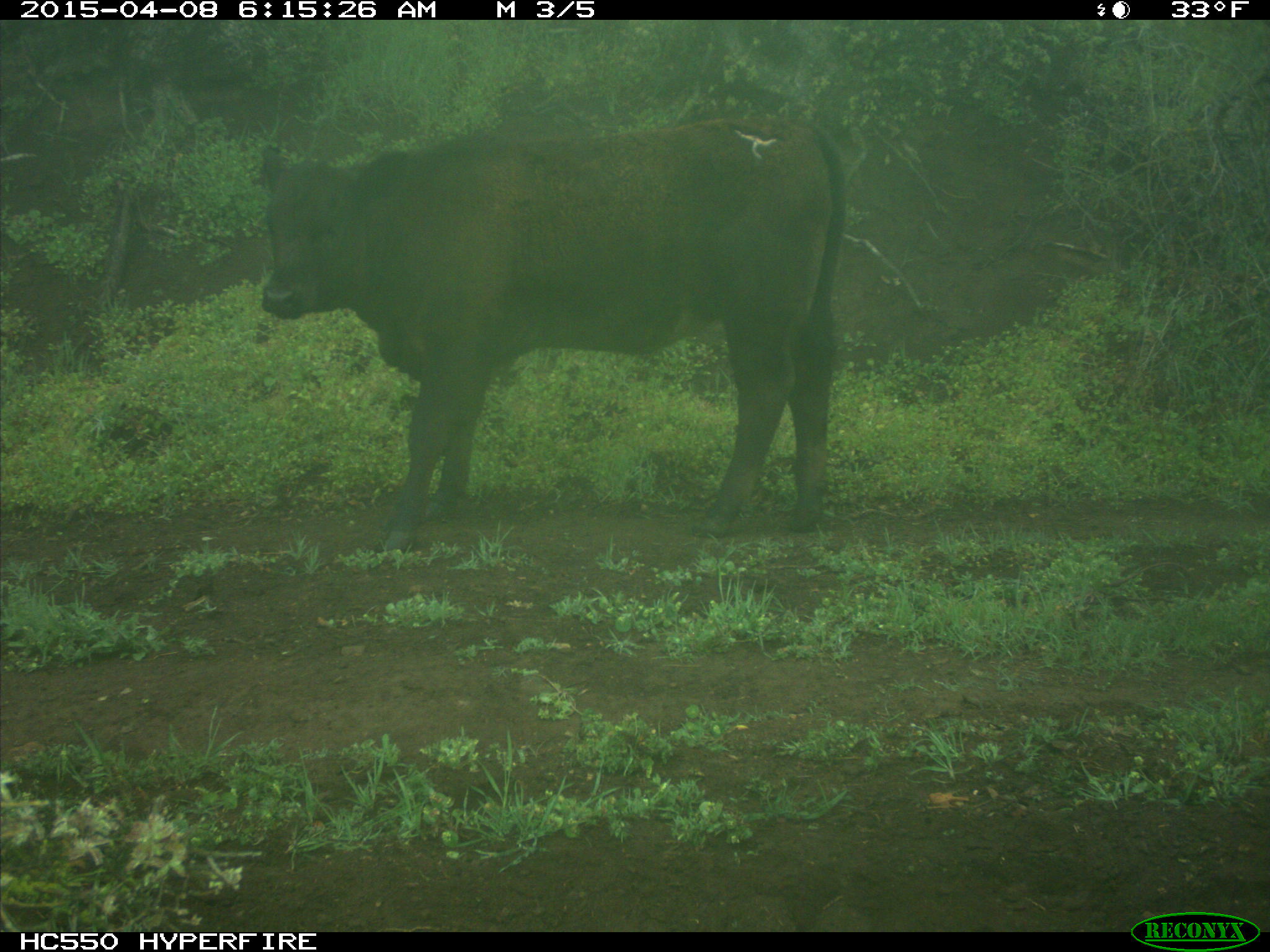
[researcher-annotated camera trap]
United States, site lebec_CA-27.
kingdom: Animalia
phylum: Chordata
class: Mammalia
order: Artiodactyla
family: Bovidae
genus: Bos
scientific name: Bos taurus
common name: domestic cow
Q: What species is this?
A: Bos taurus (domestic cow).